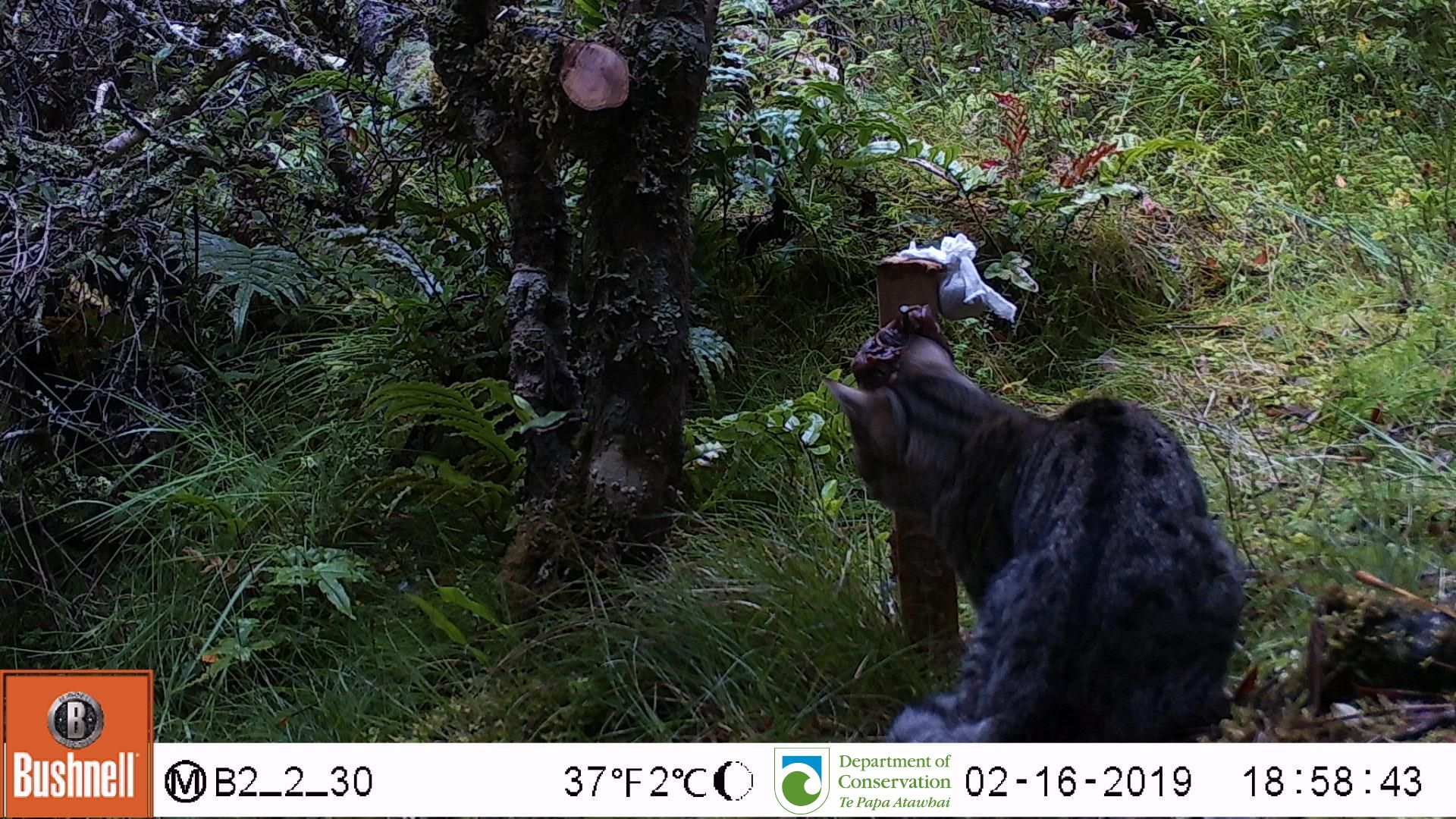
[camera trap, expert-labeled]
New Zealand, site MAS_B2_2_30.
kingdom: Animalia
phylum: Chordata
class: Mammalia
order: Carnivora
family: Felidae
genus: Felis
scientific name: Felis catus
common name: domestic cat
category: cat